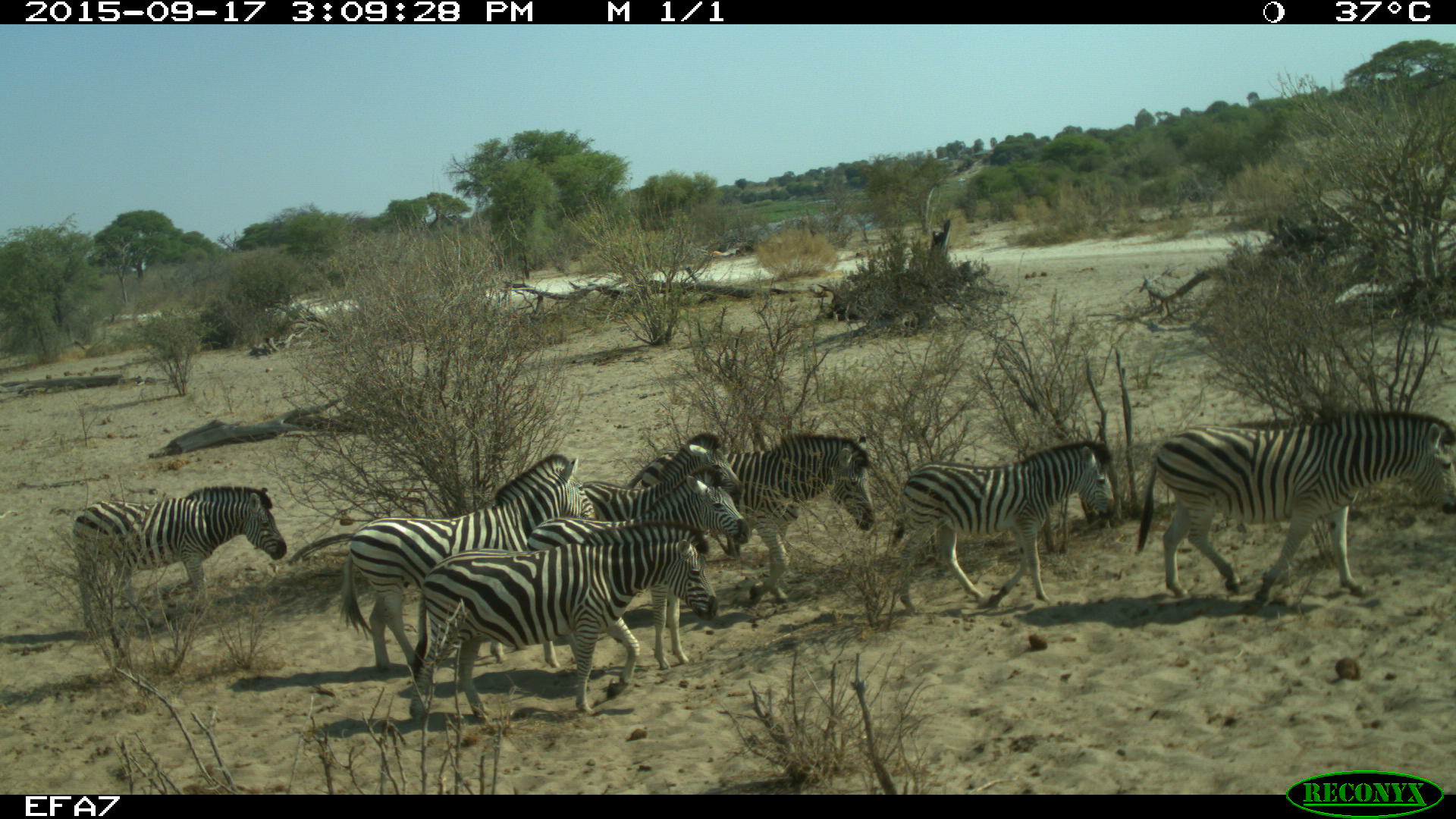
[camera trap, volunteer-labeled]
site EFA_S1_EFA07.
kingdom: Animalia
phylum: Chordata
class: Mammalia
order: Perissodactyla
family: Equidae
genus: Equus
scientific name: Equus quagga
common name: plains zebra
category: zebraplains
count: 8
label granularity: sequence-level